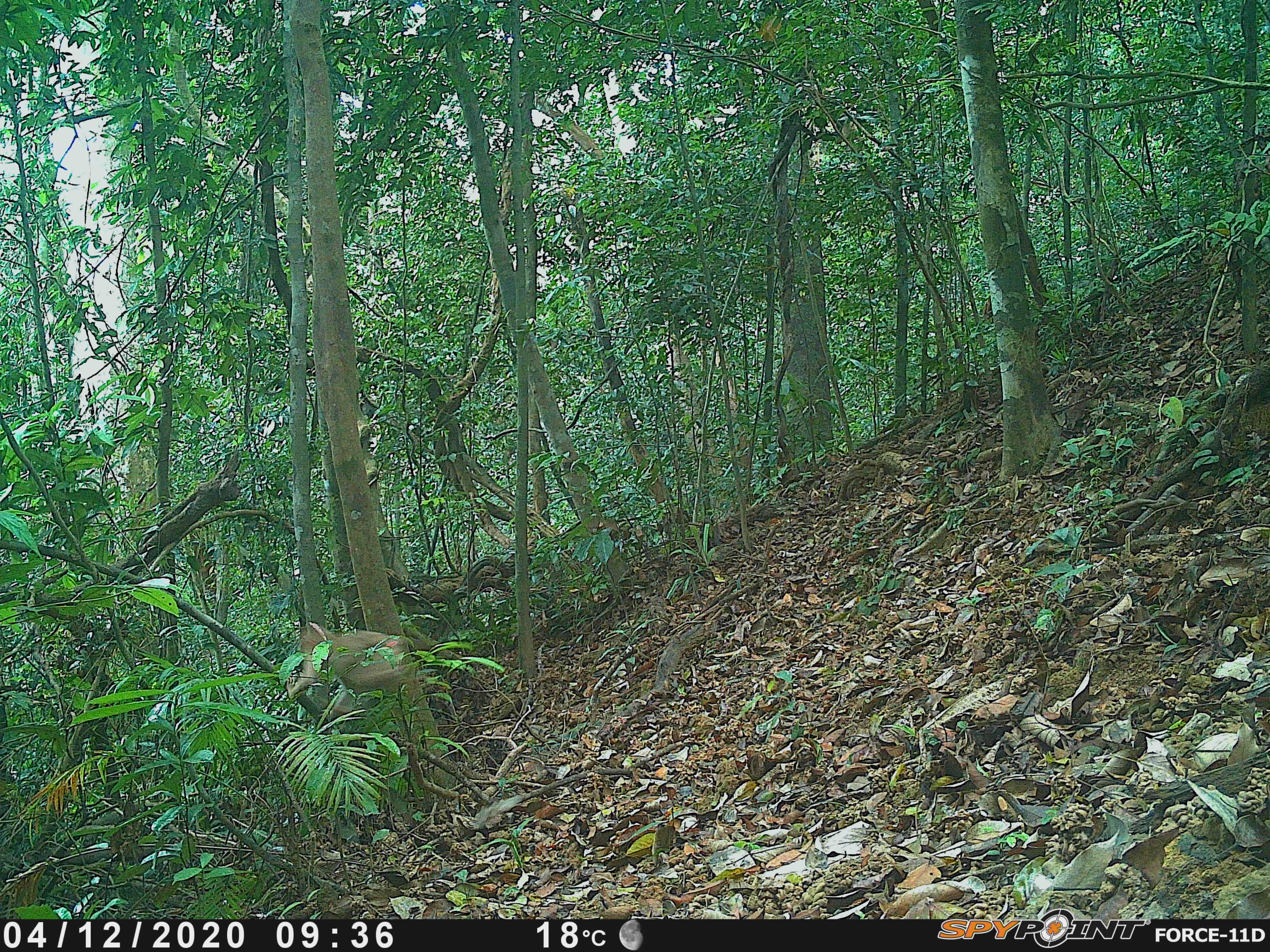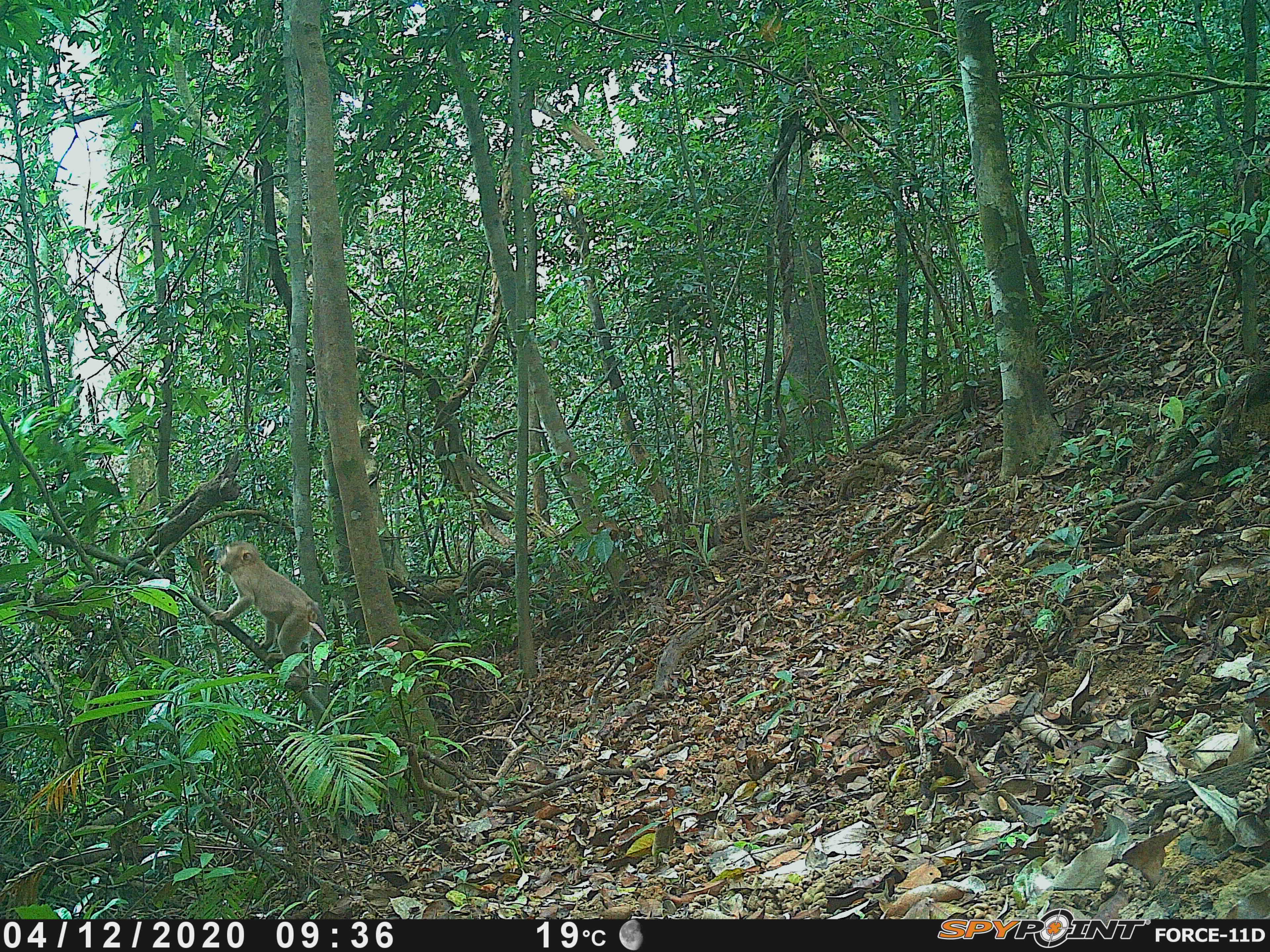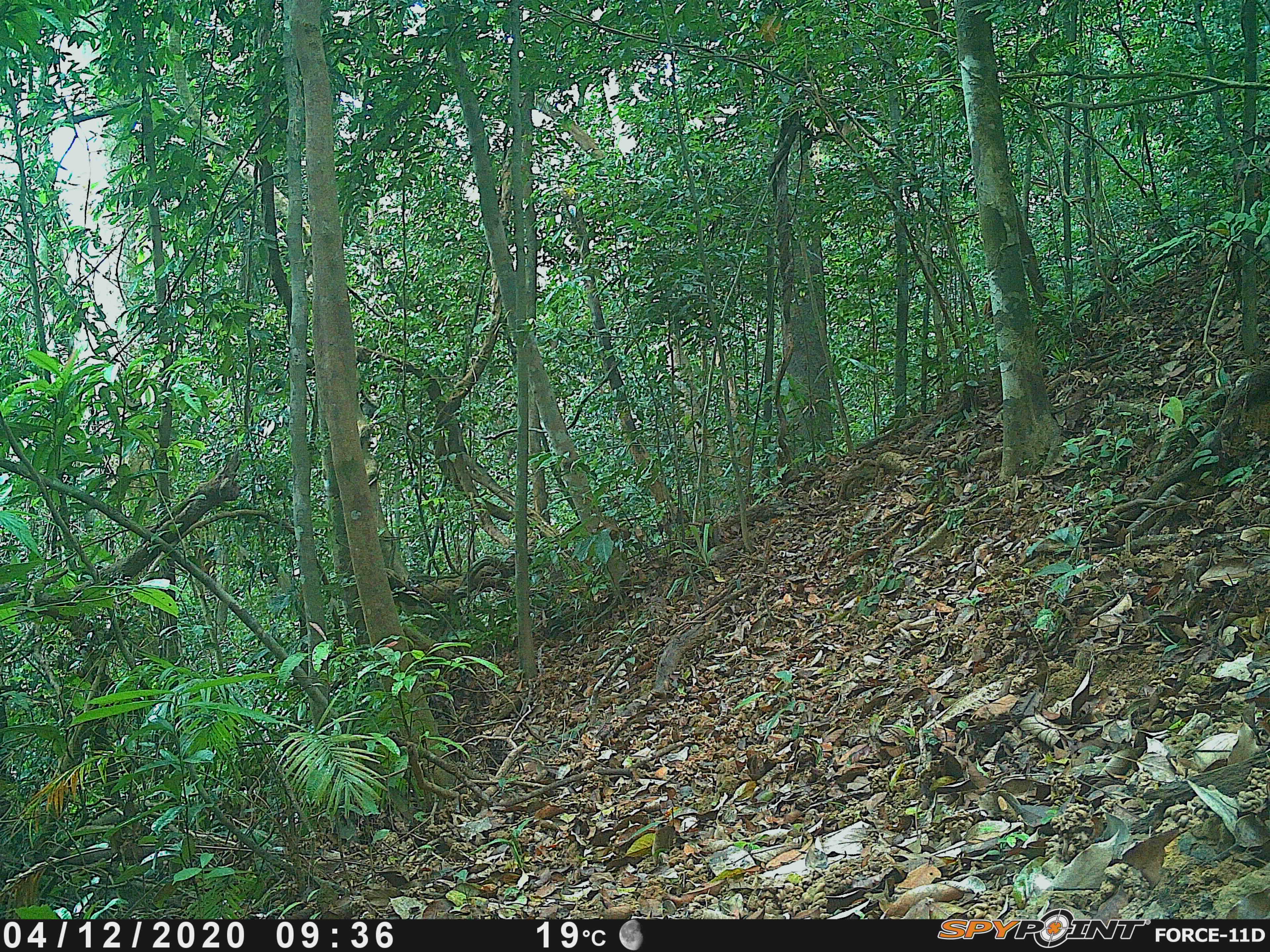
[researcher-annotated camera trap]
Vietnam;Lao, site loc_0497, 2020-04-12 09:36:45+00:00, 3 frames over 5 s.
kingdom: Animalia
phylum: Chordata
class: Mammalia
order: Primates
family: Cercopithecidae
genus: Macaca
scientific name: Macaca nemestrina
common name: pig-tailed macaque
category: pig tailed macaque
Pig tailed macaque (pig-tailed macaque) (Macaca nemestrina). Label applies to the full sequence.